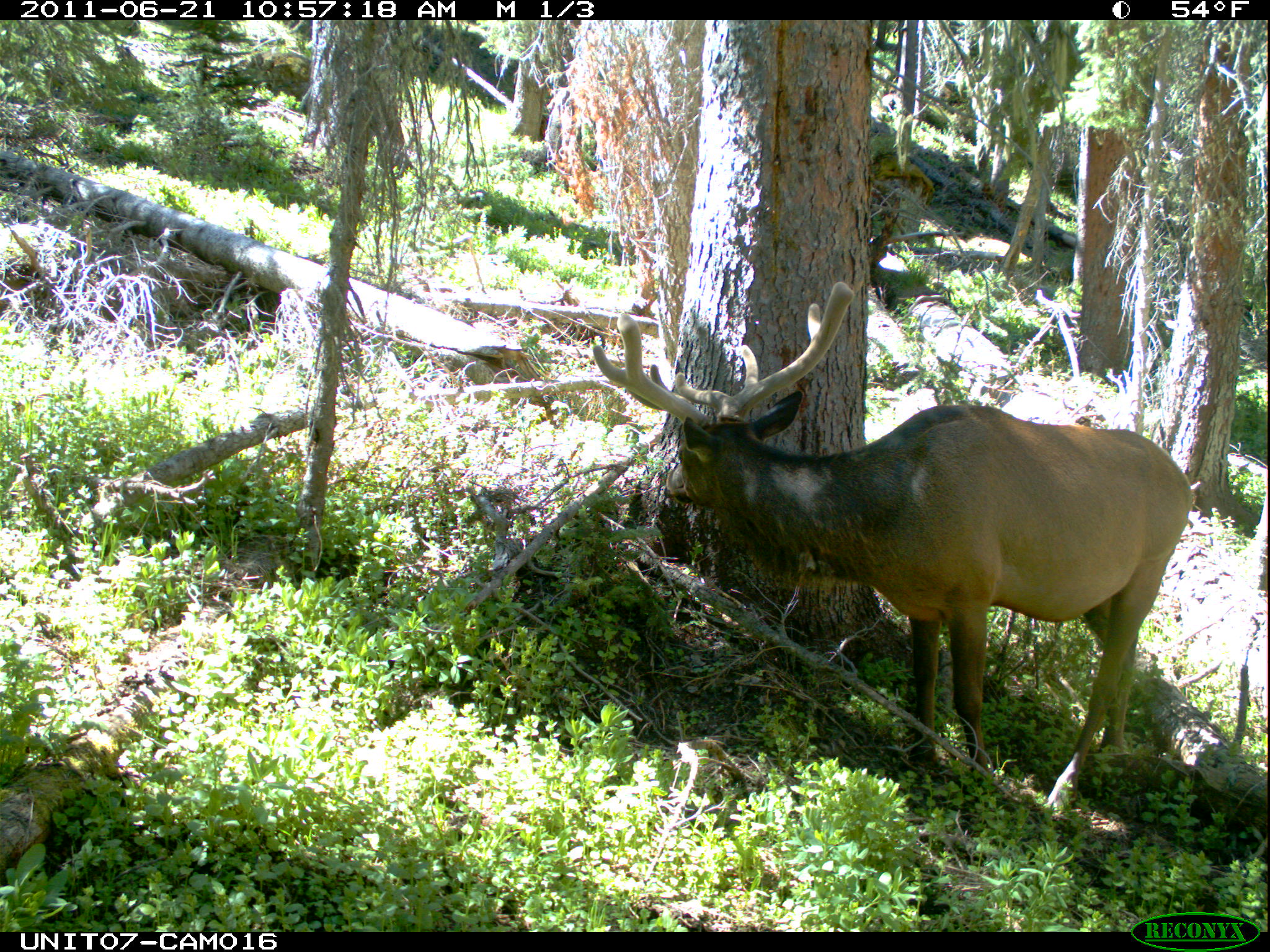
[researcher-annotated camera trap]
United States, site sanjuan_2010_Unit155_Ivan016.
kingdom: Animalia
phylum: Chordata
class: Mammalia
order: Artiodactyla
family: Cervidae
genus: Cervus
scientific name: Cervus elaphus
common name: red deer